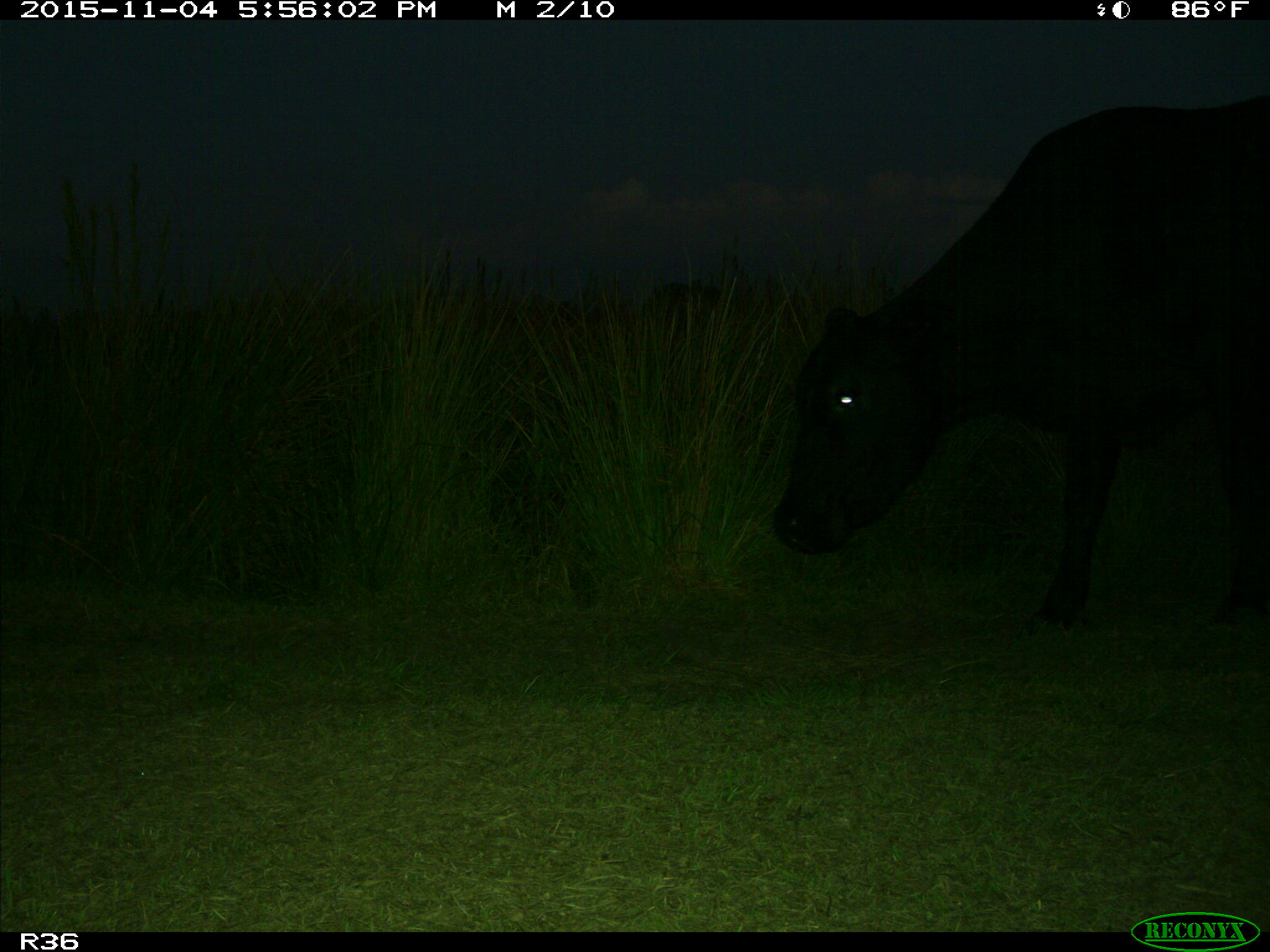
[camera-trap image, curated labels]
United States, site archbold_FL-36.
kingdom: Animalia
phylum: Chordata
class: Mammalia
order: Artiodactyla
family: Bovidae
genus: Bos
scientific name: Bos taurus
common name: domestic cow